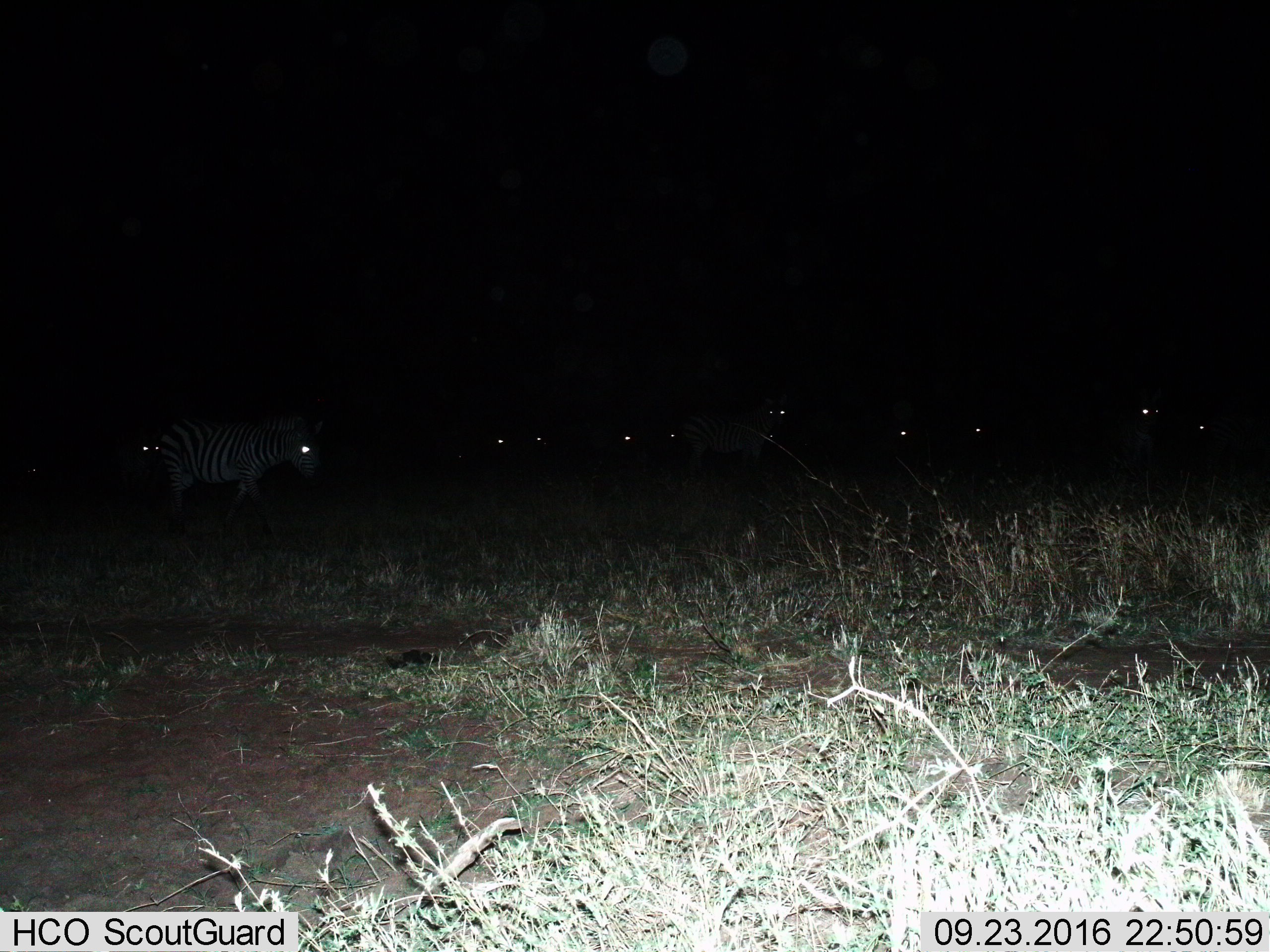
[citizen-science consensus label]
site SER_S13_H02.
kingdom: Animalia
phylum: Chordata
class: Mammalia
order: Perissodactyla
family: Equidae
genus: Equus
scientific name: Equus quagga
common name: plains zebra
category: zebraplains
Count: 11-50.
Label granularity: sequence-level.